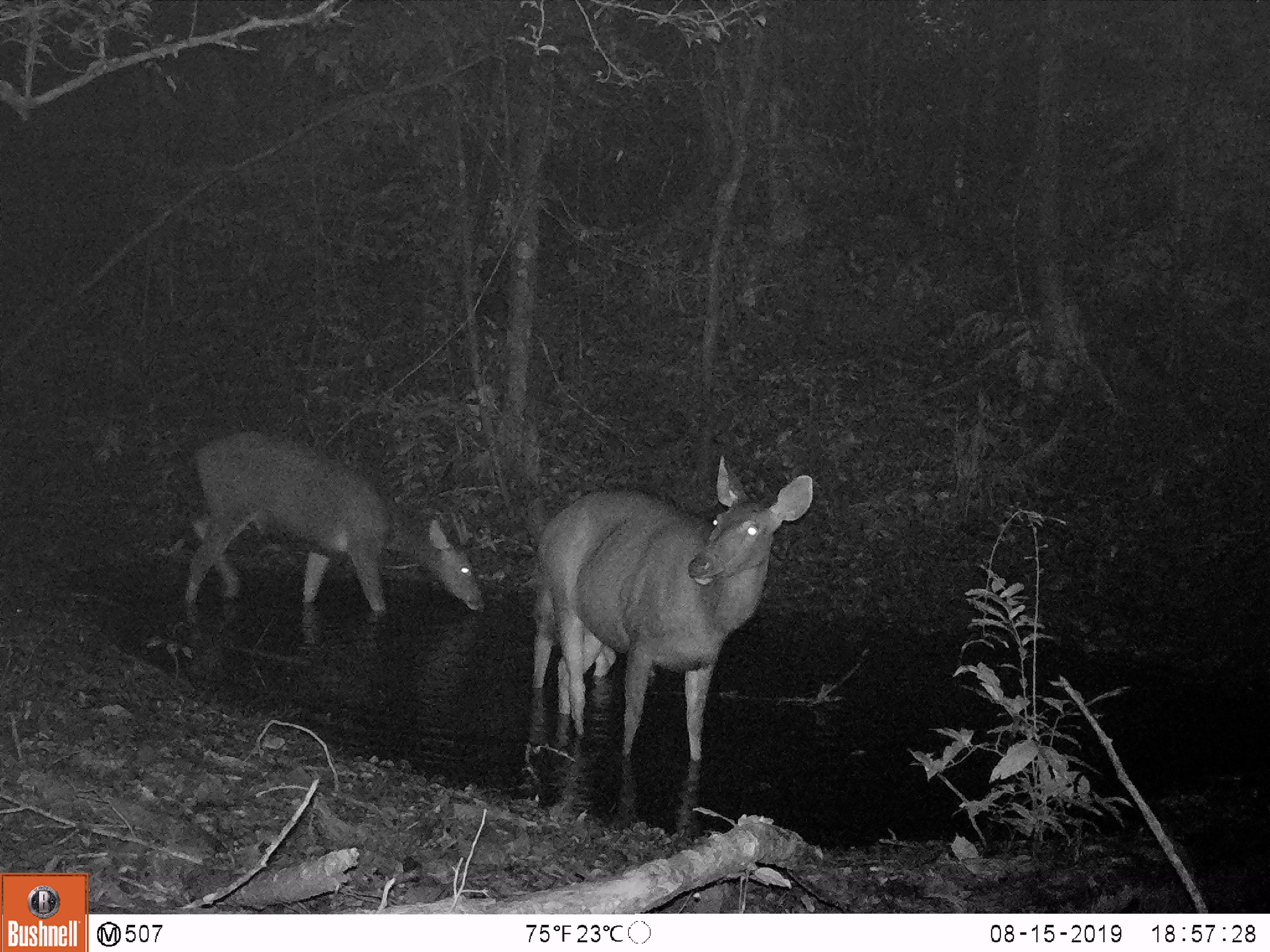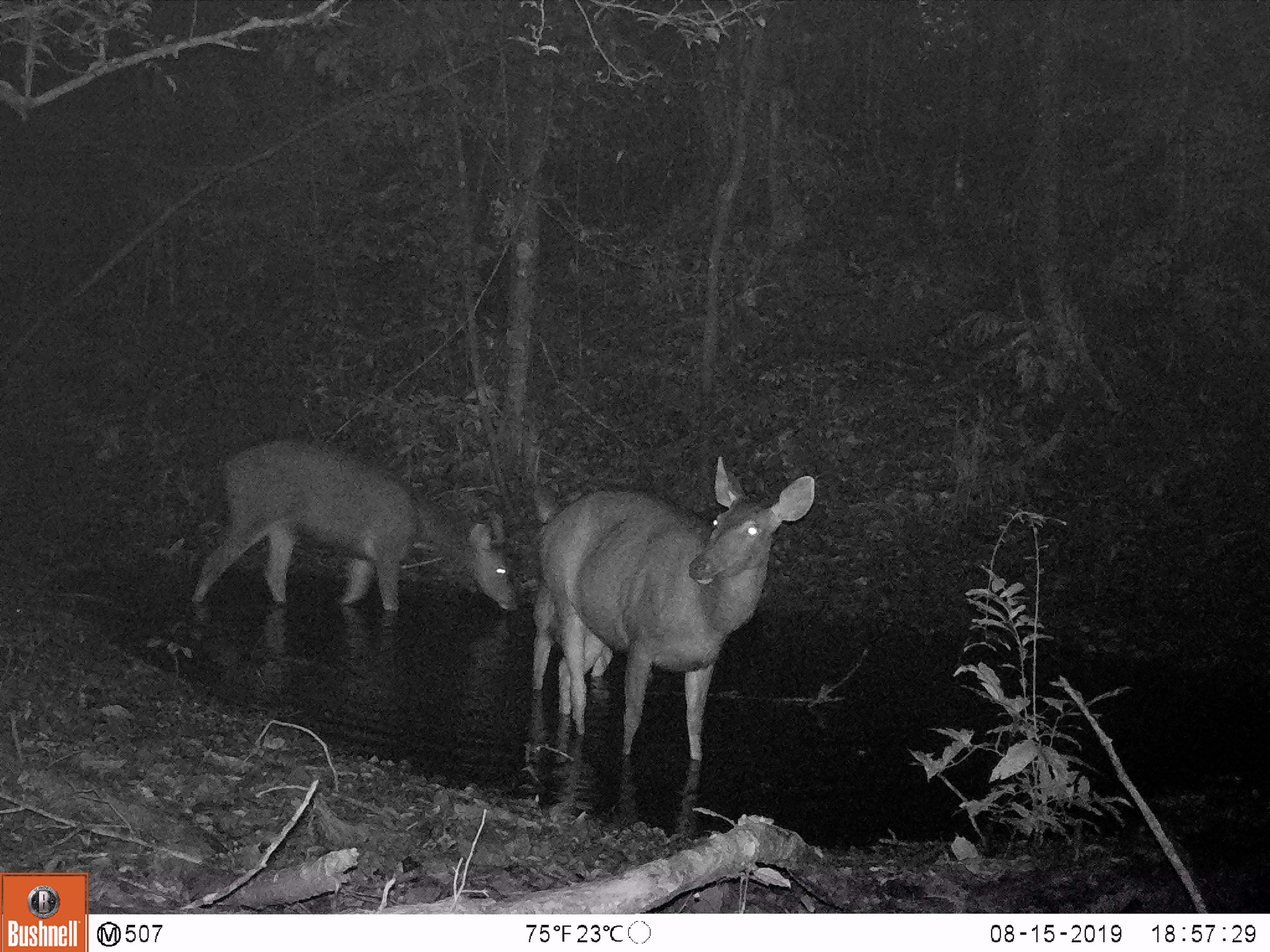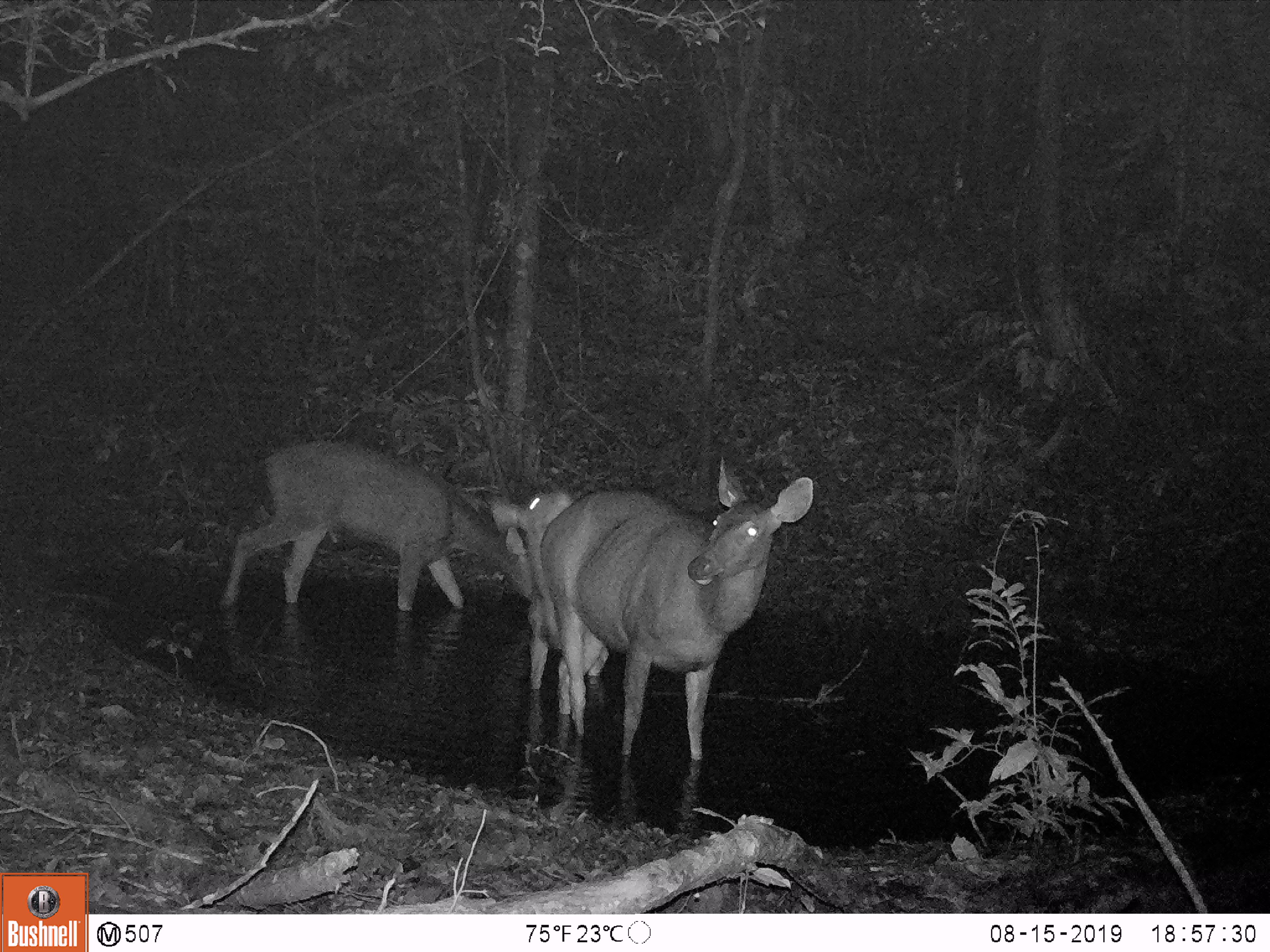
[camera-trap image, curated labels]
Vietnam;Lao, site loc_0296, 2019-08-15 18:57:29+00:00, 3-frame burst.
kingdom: Animalia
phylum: Chordata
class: Mammalia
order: Artiodactyla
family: Cervidae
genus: Rusa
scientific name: Rusa unicolor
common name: sambar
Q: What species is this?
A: Sambar (Rusa unicolor).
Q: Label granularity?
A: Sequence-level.